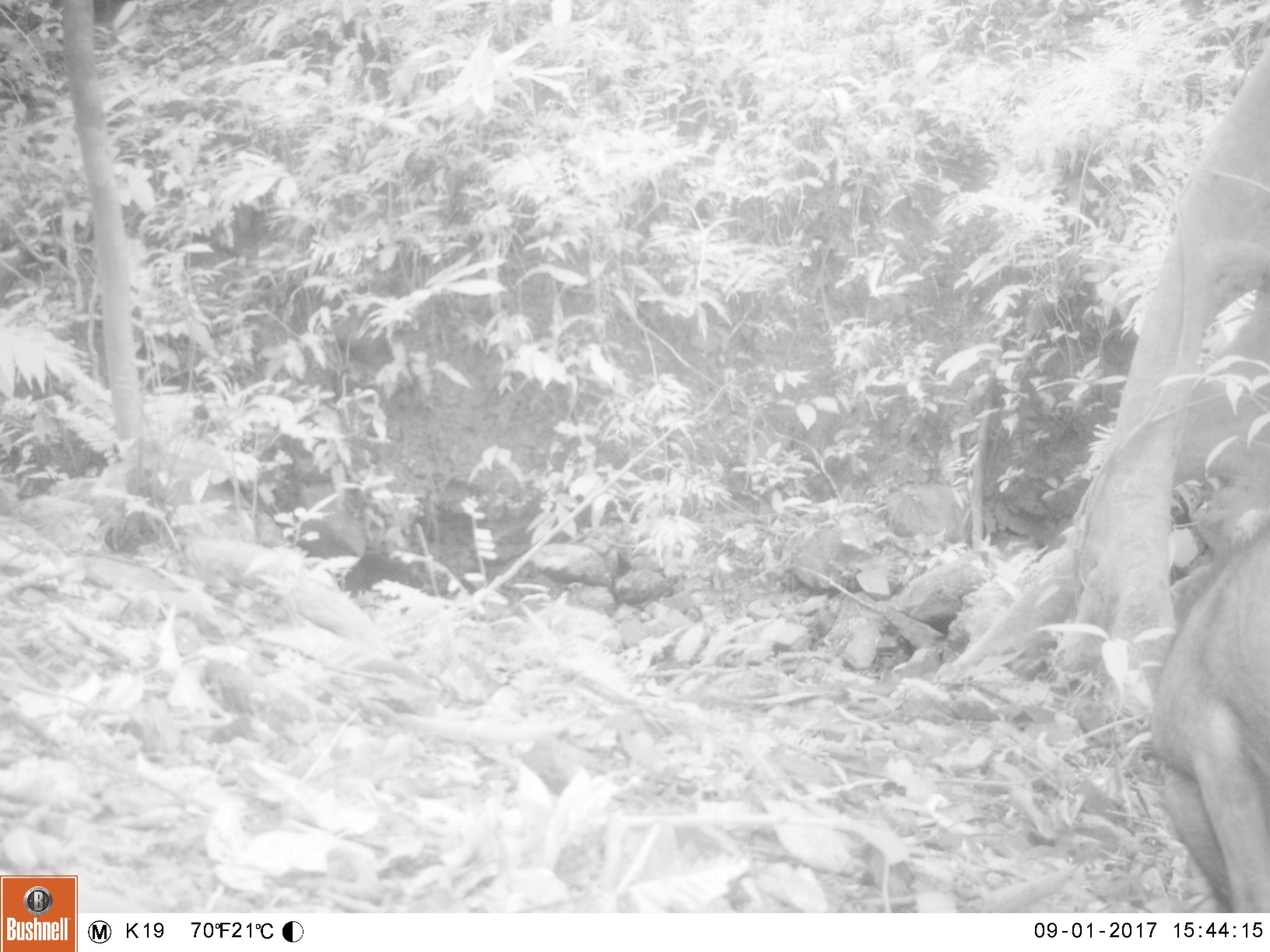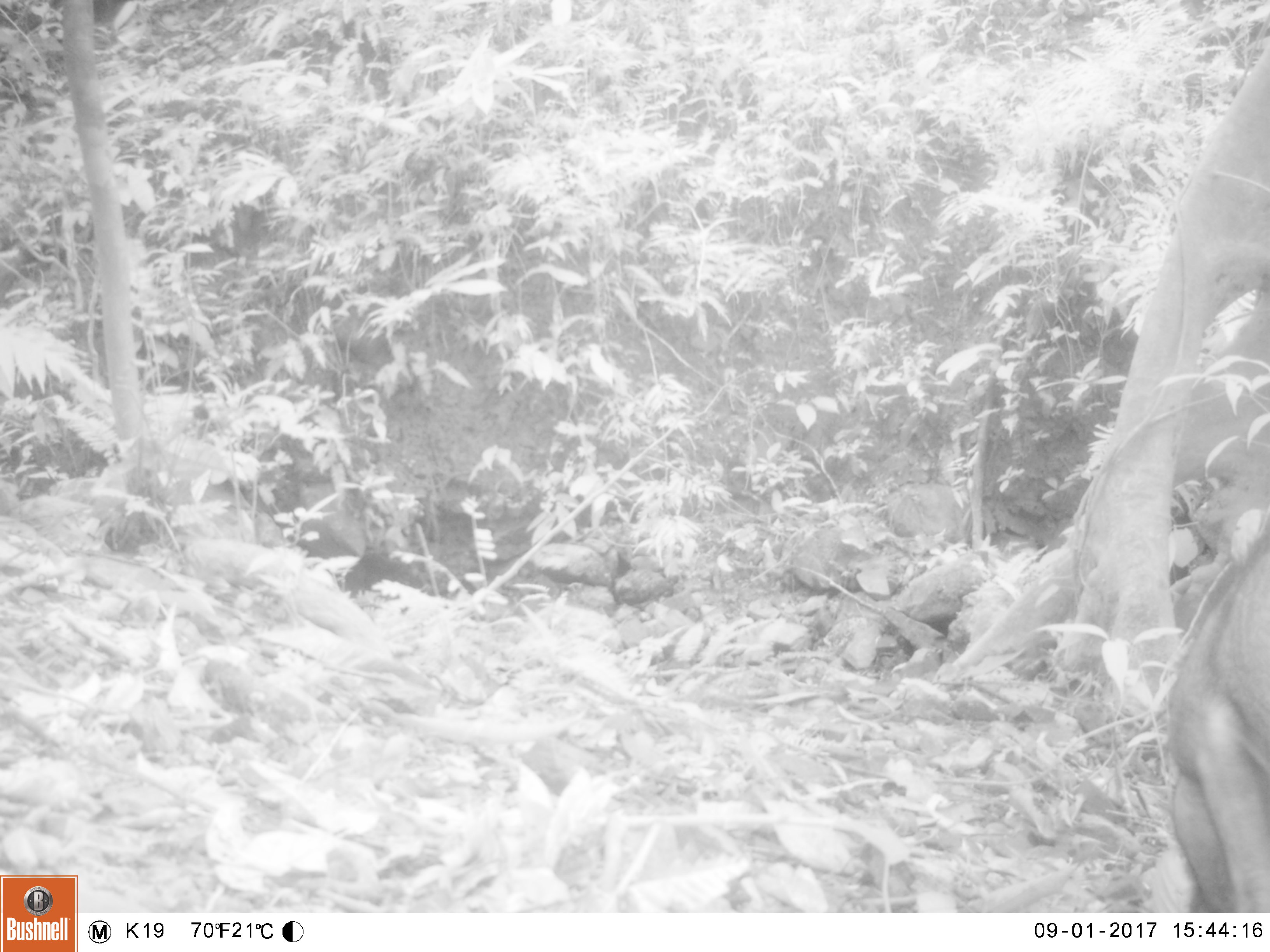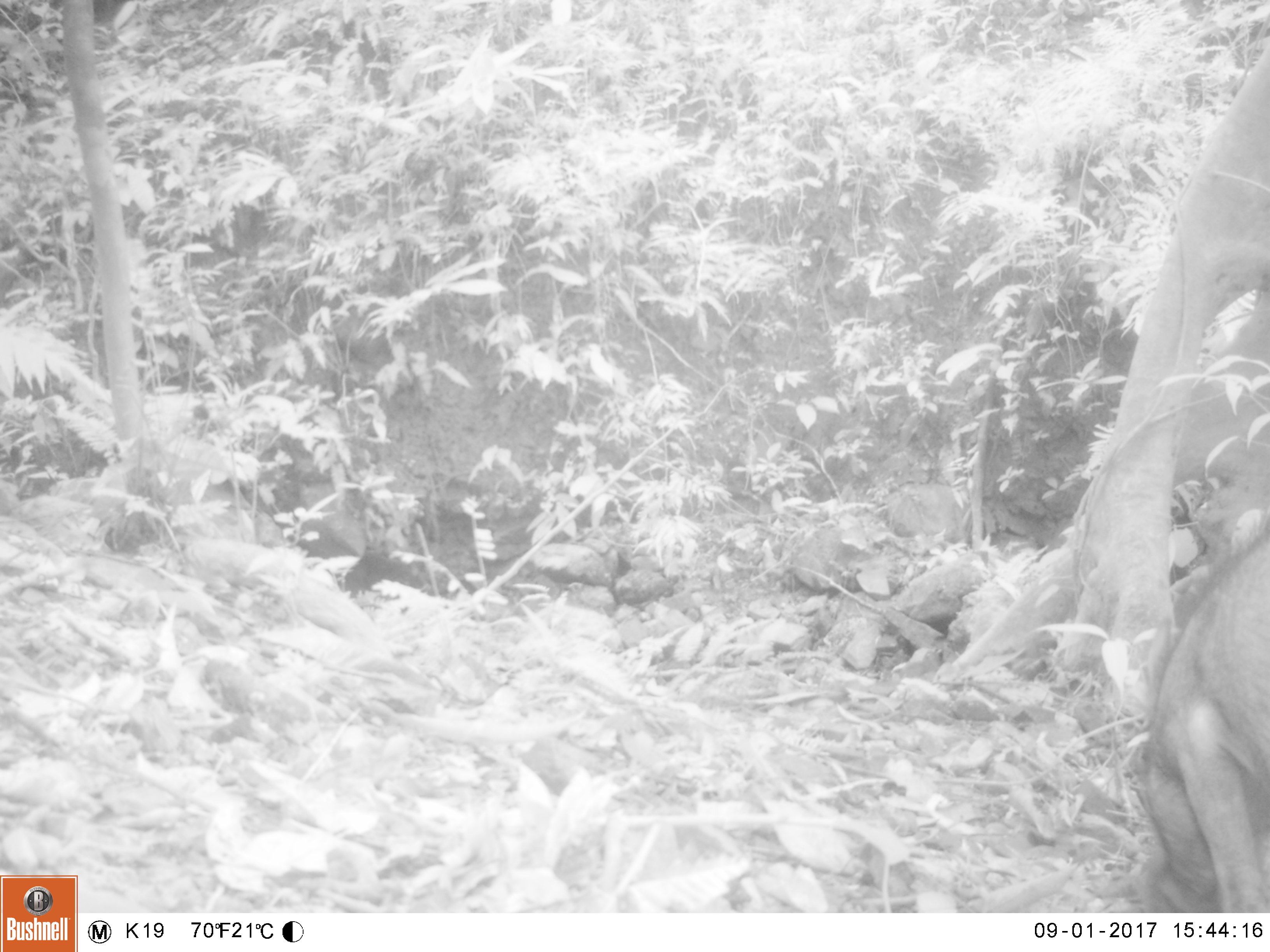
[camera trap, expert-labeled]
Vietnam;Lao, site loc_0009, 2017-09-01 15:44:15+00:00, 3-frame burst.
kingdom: Animalia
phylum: Chordata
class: Mammalia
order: Artiodactyla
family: Suidae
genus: Sus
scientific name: Sus scrofa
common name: eurasian wild pig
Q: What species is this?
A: Eurasian wild pig (Sus scrofa).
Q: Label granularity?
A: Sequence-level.